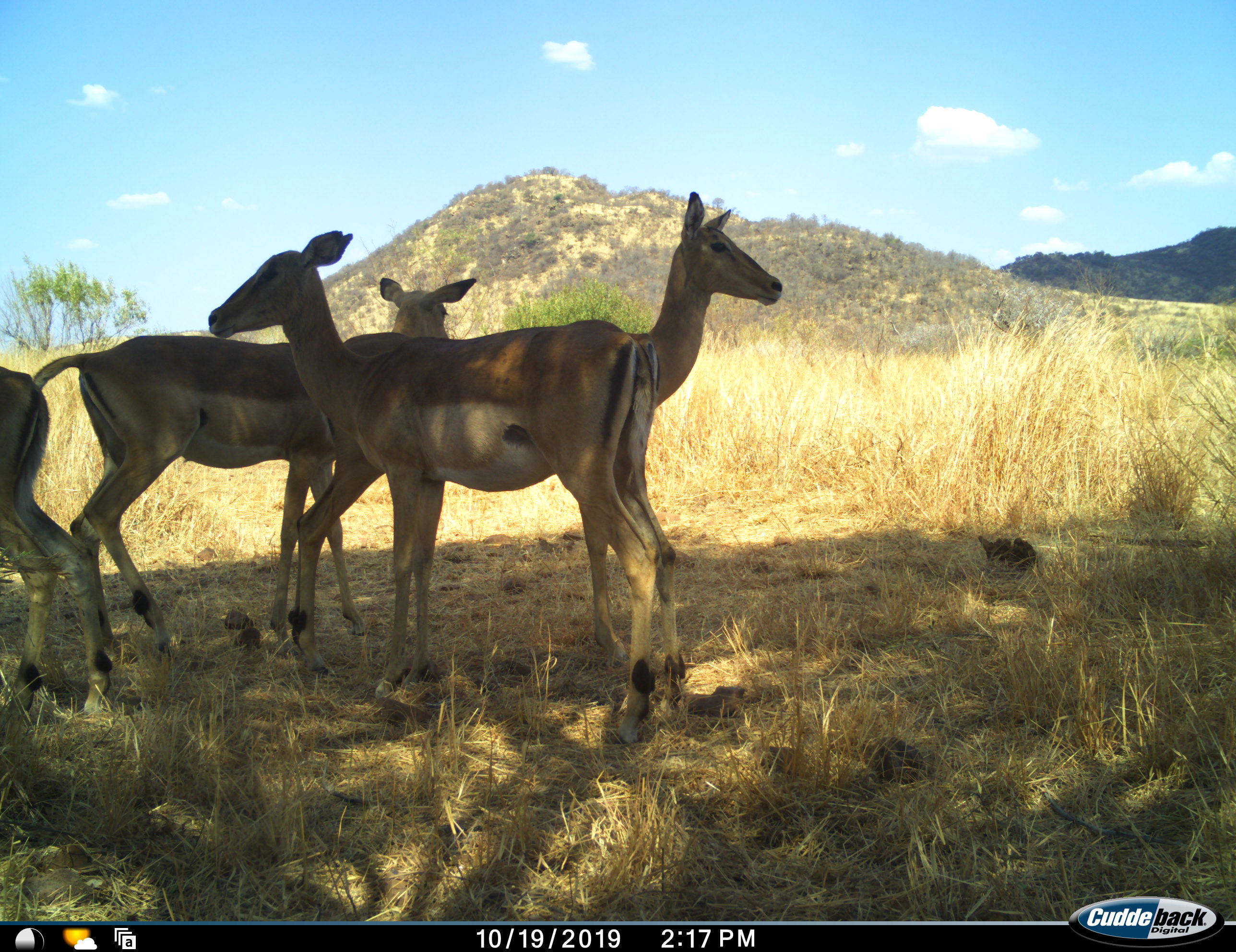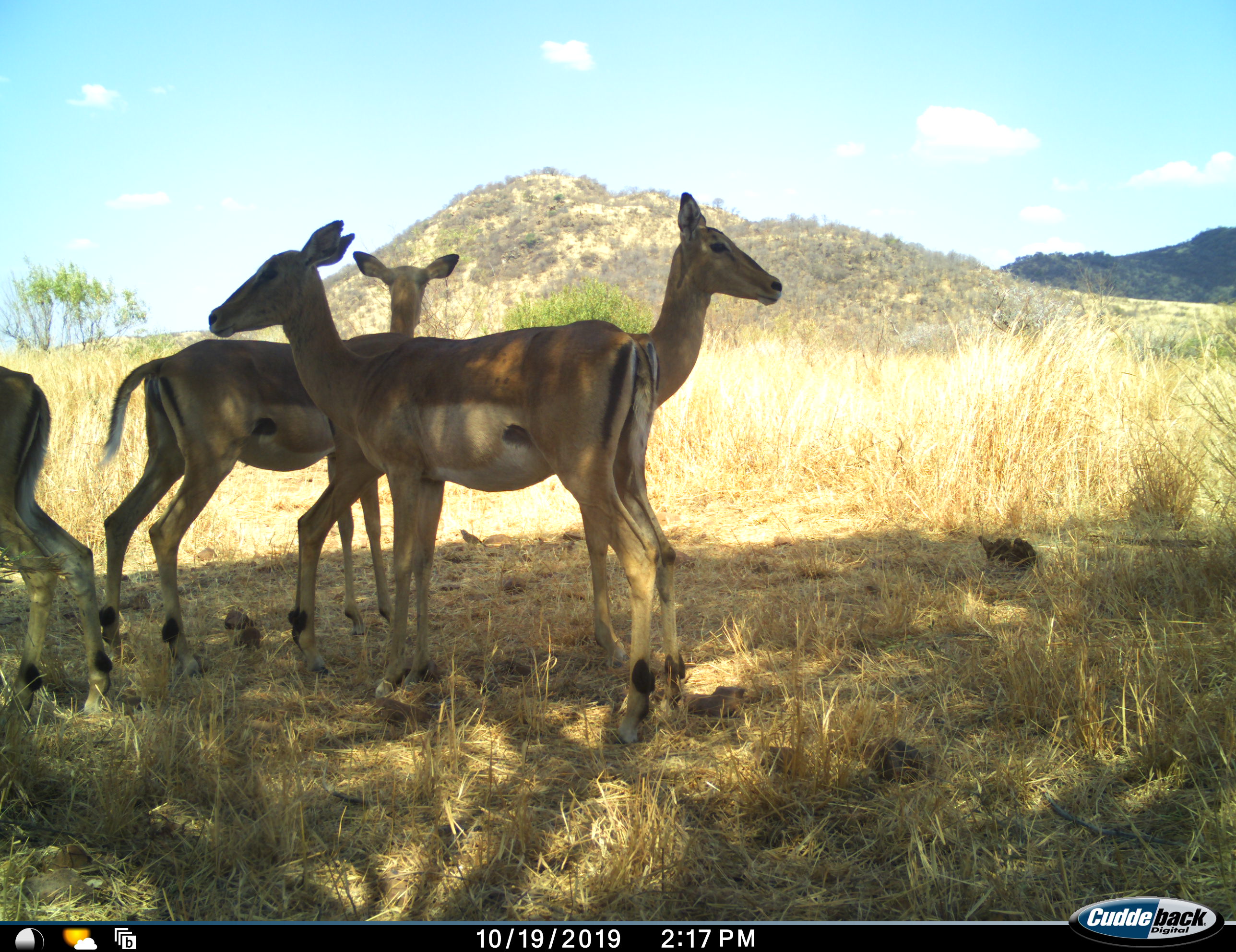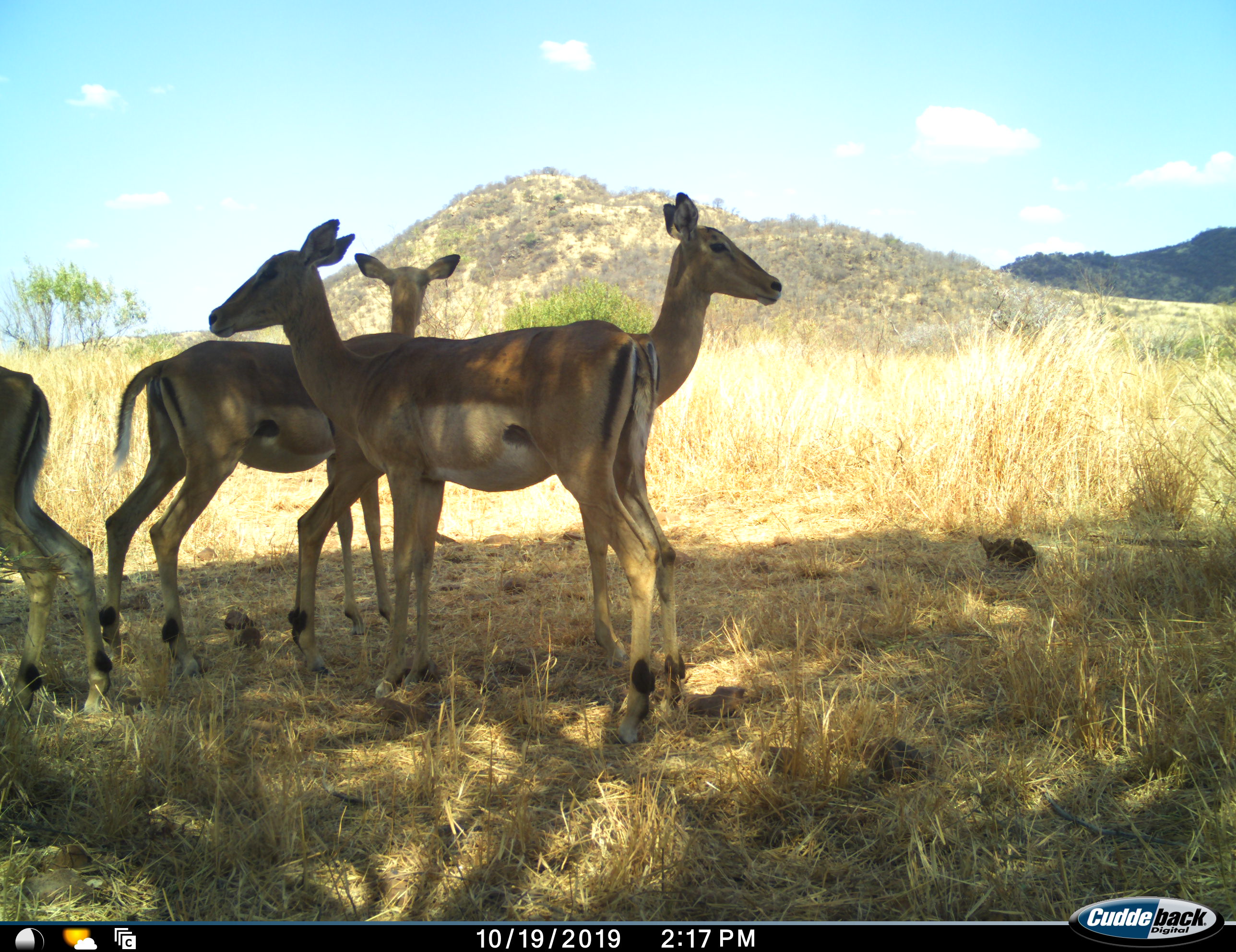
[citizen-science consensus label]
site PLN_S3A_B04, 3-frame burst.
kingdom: Animalia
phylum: Chordata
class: Mammalia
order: Artiodactyla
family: Bovidae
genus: Aepyceros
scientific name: Aepyceros melampus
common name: impala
Impala (Aepyceros melampus), count 4. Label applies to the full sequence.